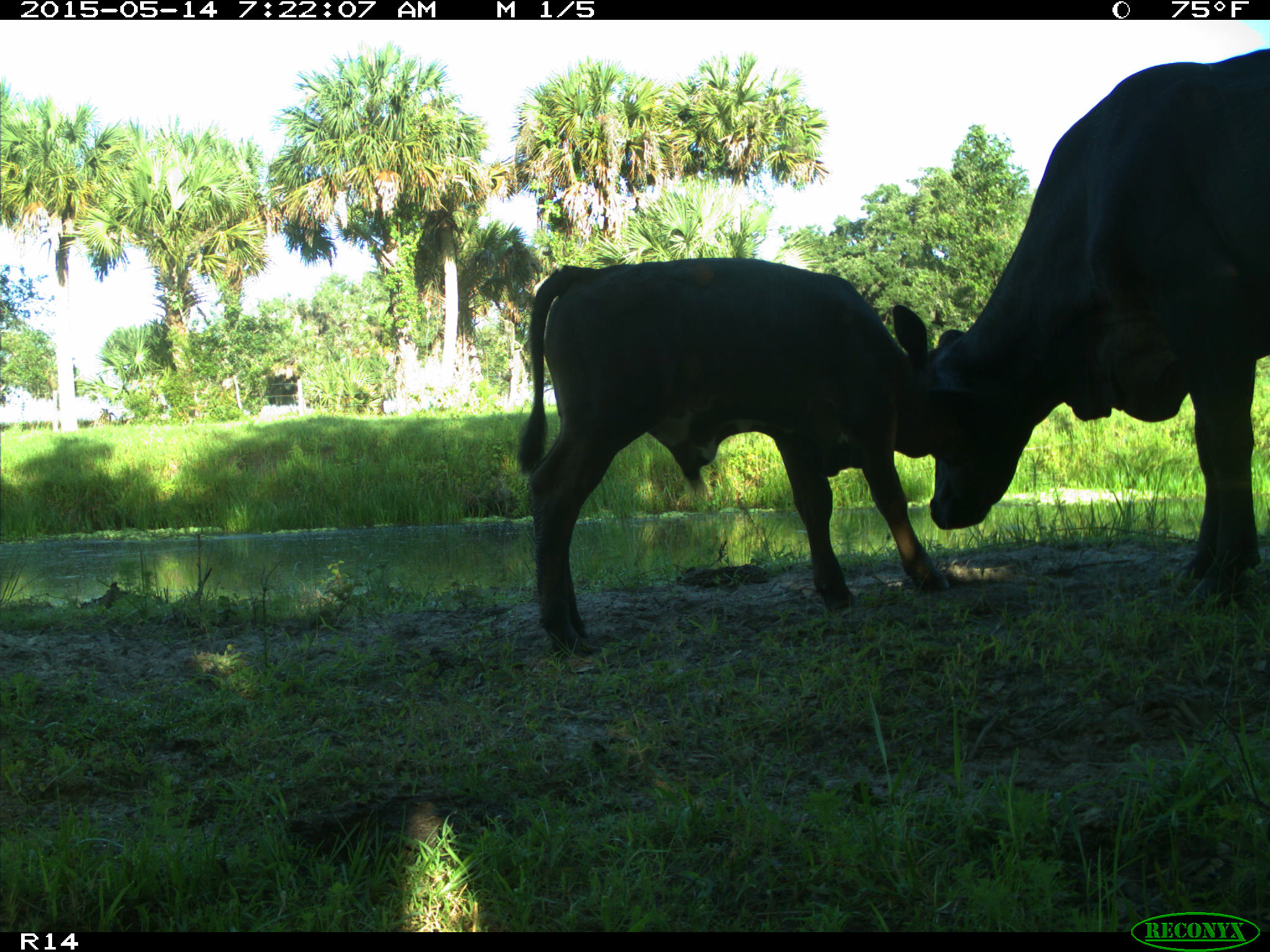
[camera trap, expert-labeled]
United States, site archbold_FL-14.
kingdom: Animalia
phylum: Chordata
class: Mammalia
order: Artiodactyla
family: Bovidae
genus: Bos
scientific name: Bos taurus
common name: domestic cow